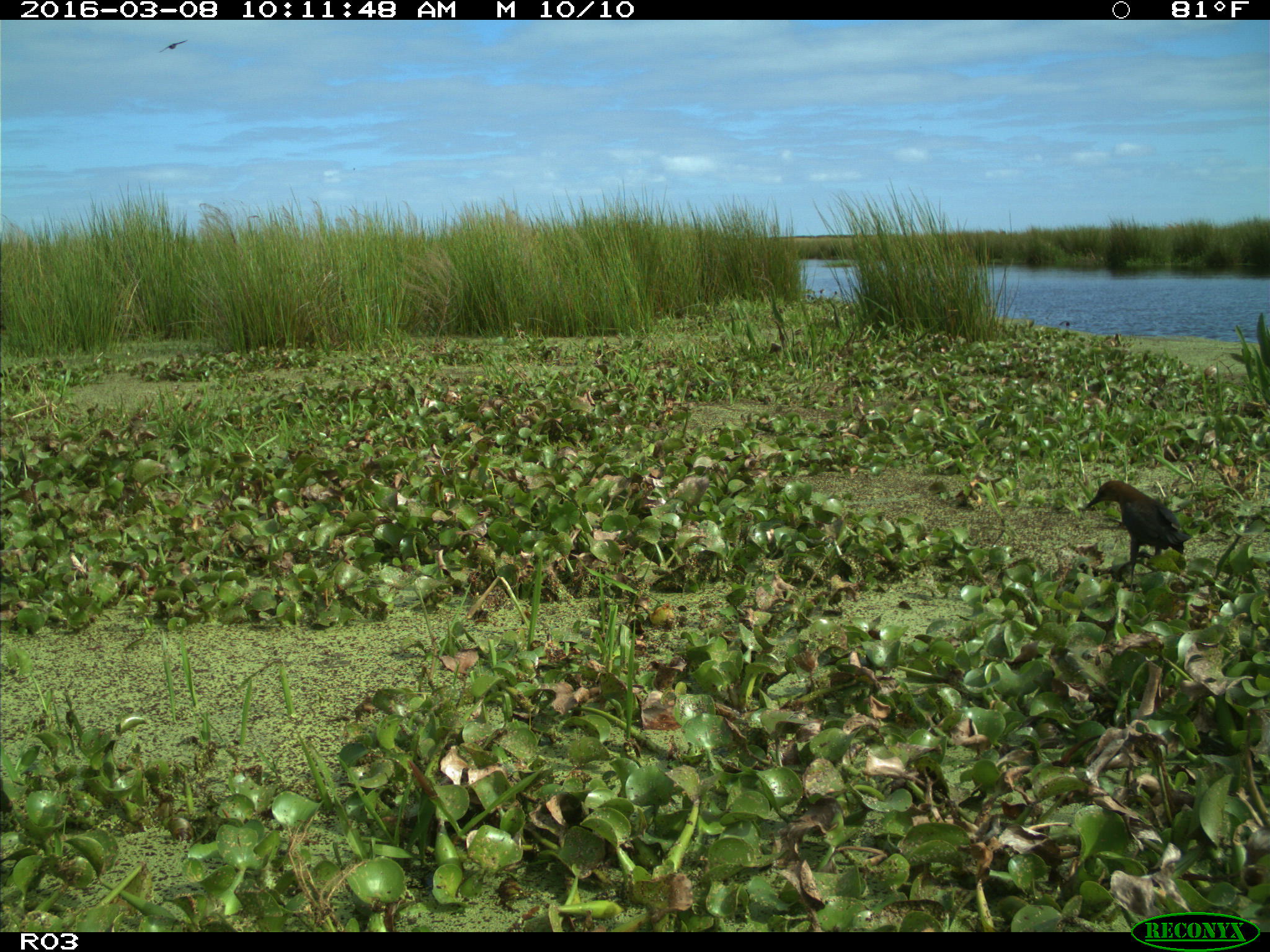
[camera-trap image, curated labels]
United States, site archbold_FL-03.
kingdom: Animalia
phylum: Chordata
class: Aves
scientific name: Aves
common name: birds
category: unidentified bird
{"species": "unidentified bird (birds) (Aves)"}